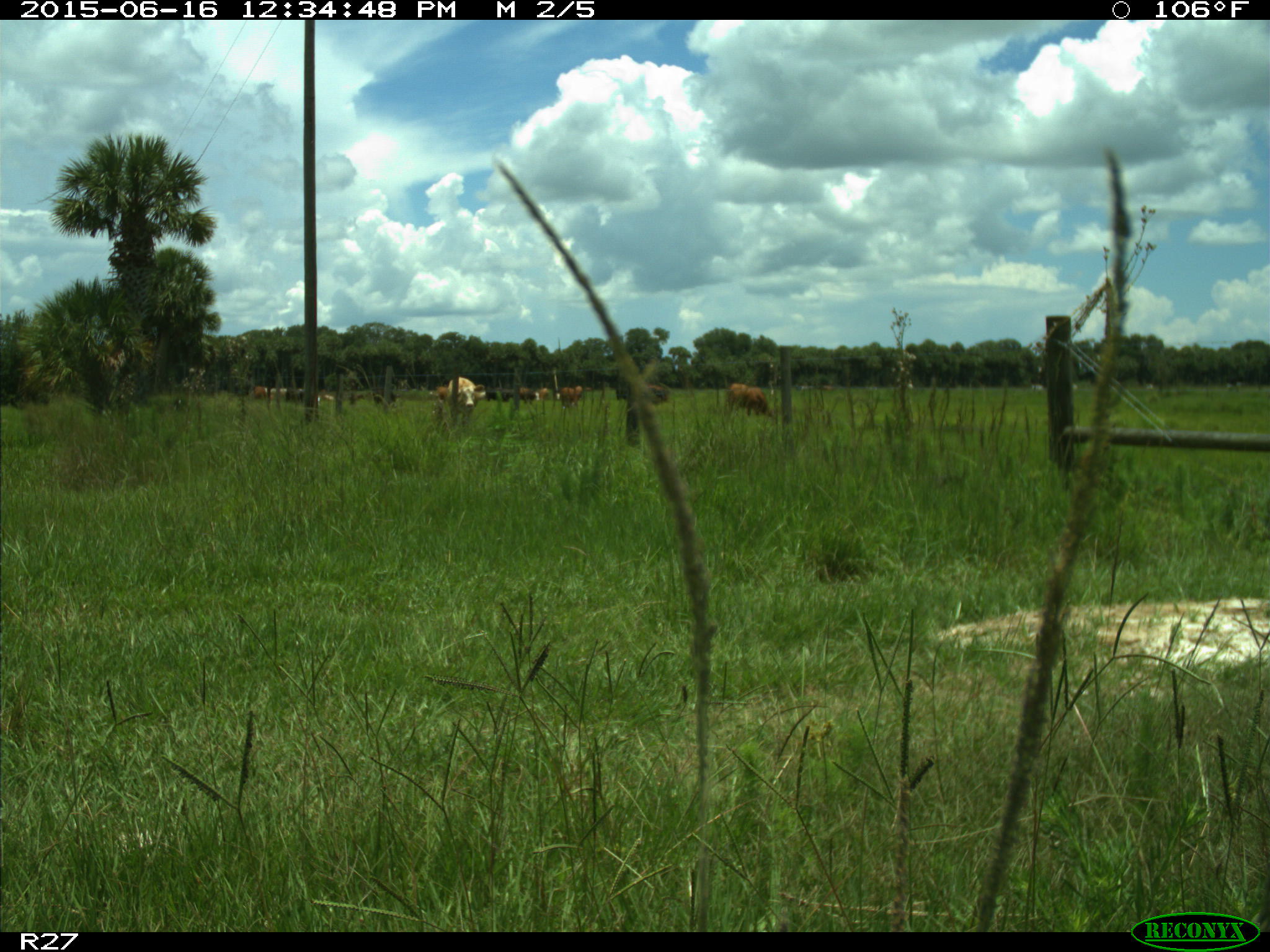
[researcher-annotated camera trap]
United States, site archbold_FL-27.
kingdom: Animalia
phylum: Chordata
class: Mammalia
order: Artiodactyla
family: Bovidae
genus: Bos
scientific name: Bos taurus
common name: domestic cow